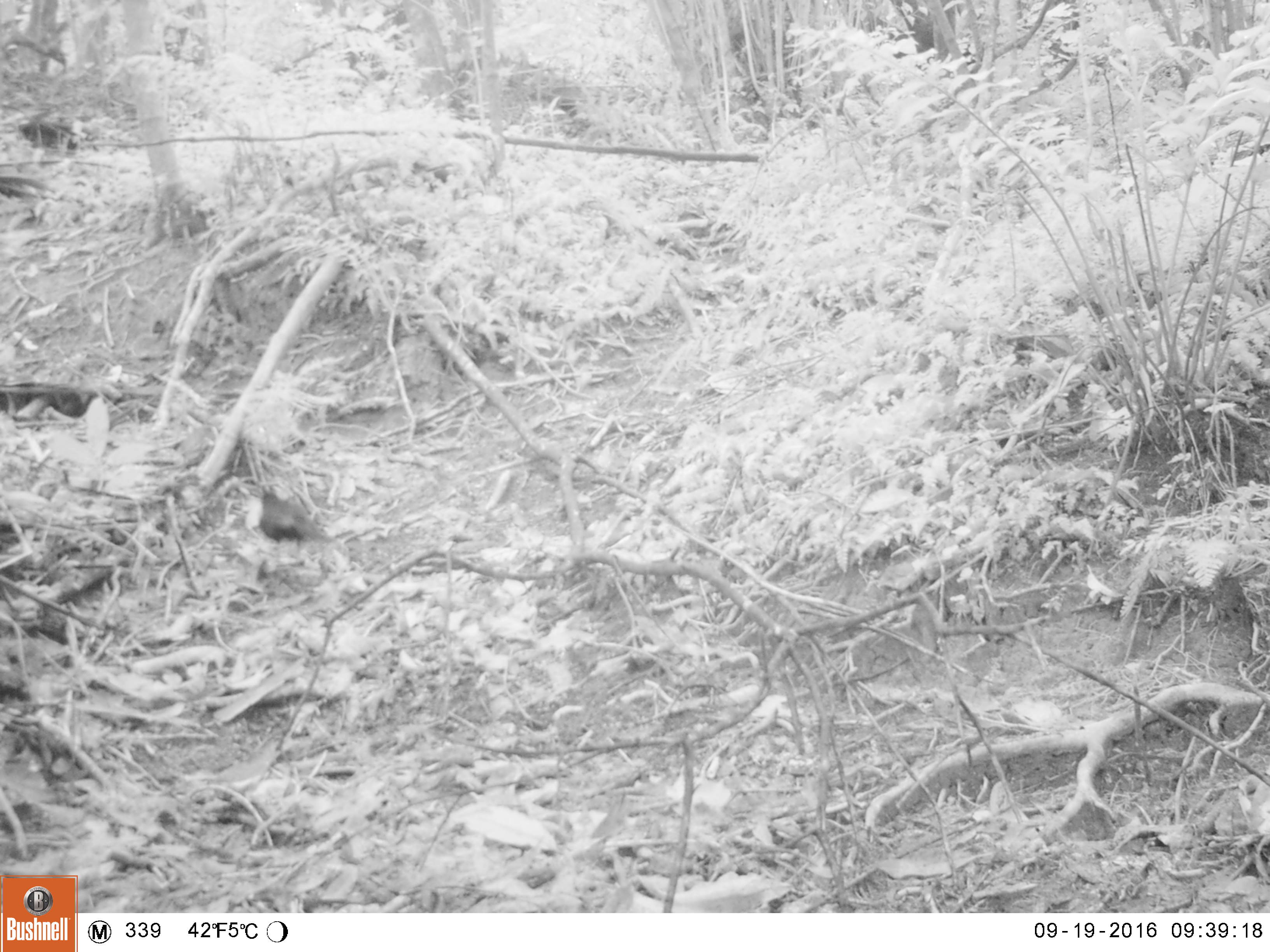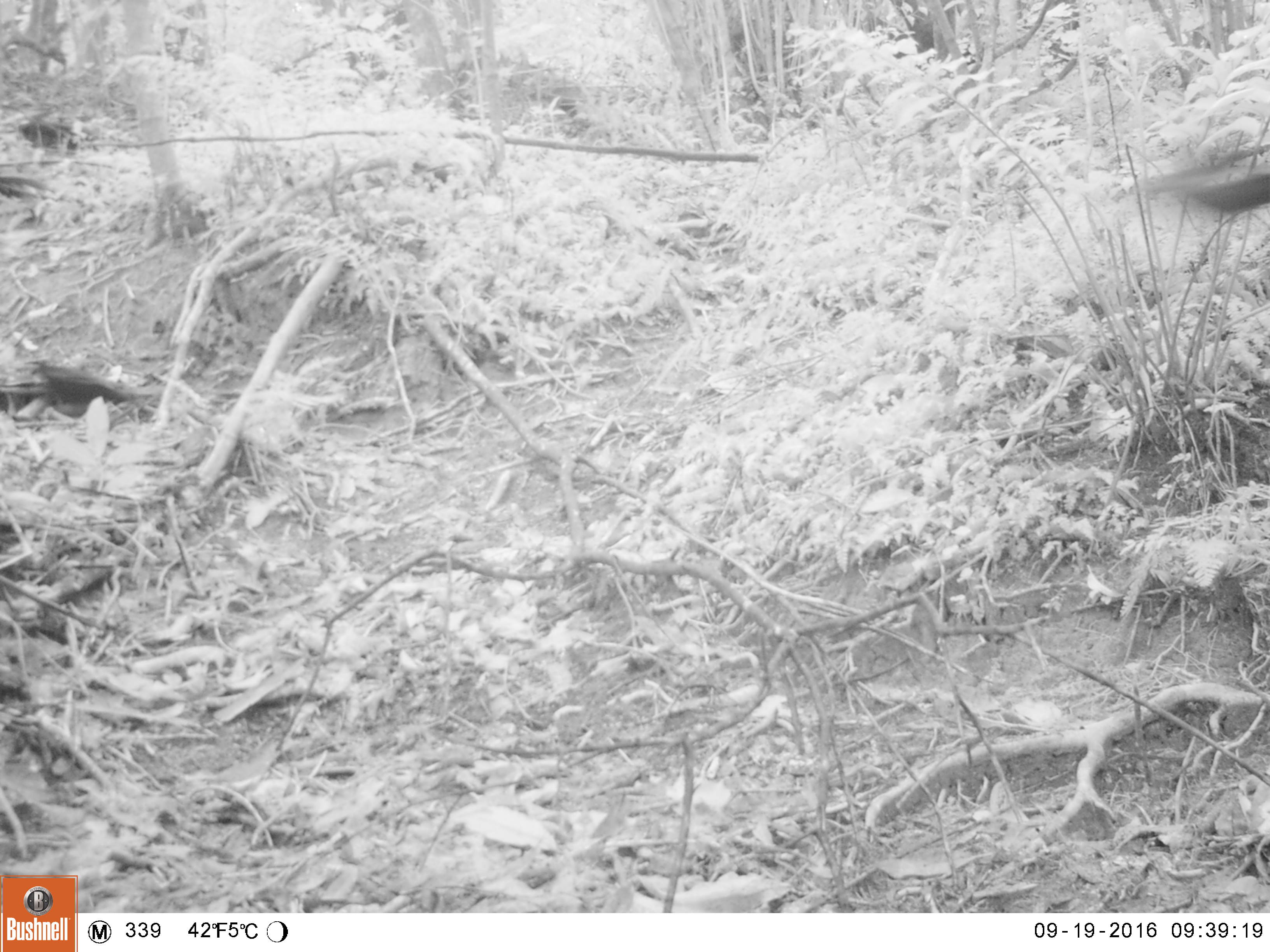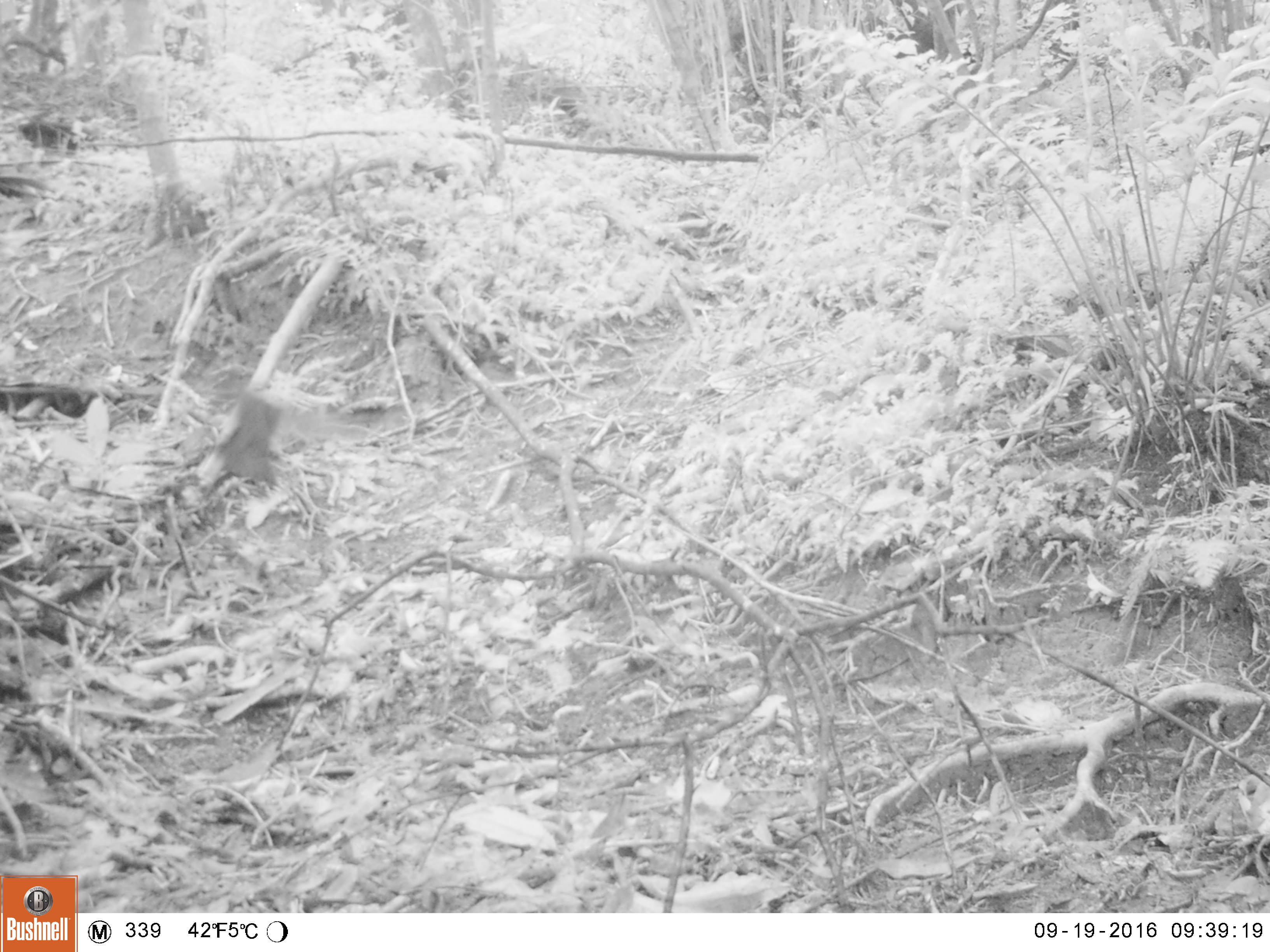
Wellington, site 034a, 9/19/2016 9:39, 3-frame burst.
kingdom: Animalia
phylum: Chordata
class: Aves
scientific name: Aves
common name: bird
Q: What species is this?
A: Bird (Aves).